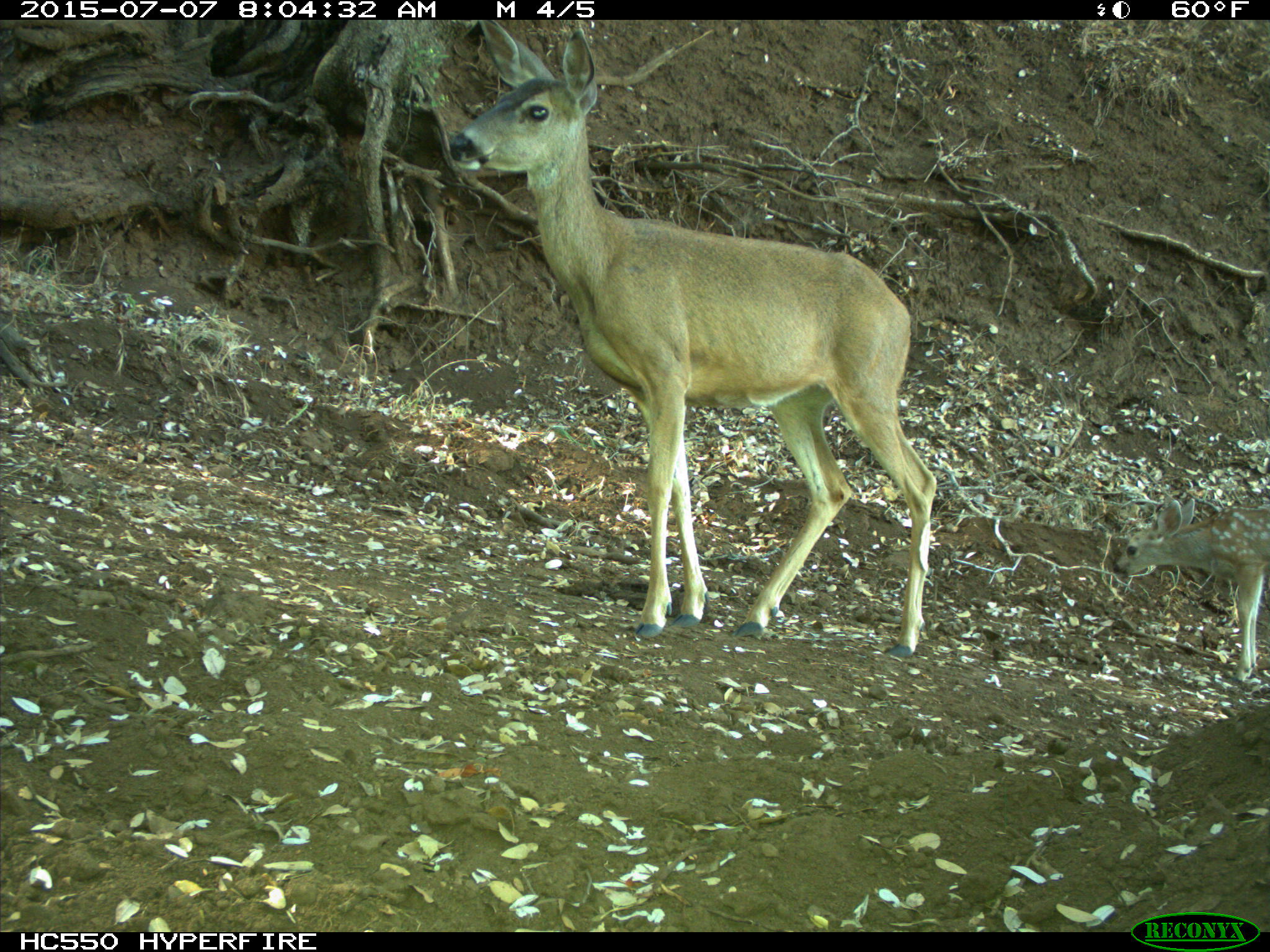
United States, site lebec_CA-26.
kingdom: Animalia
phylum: Chordata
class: Mammalia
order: Artiodactyla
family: Cervidae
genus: Odocoileus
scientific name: Odocoileus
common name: deer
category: unidentified deer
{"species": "unidentified deer (deer) (Odocoileus)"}